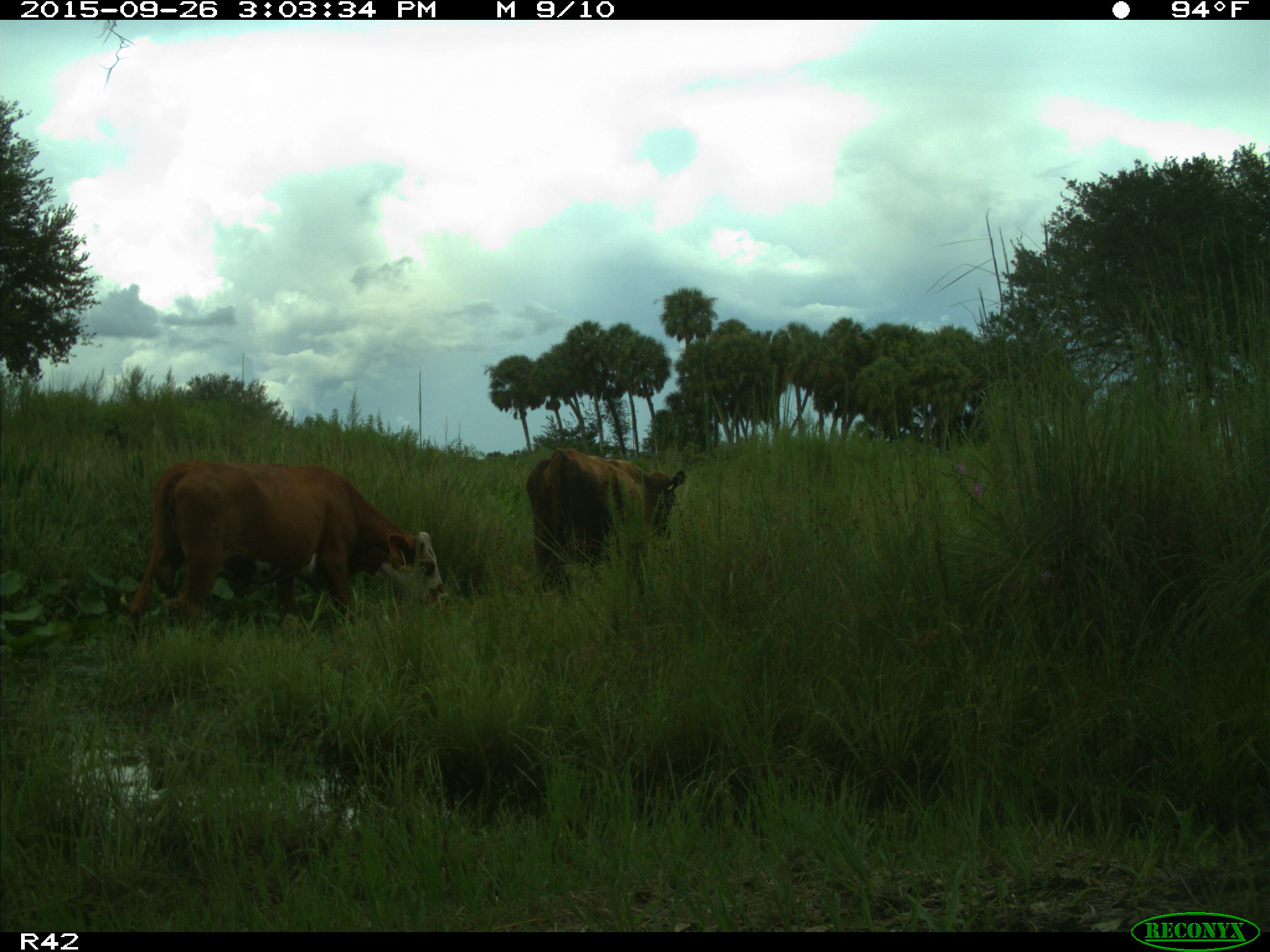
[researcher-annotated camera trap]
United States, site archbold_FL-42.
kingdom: Animalia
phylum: Chordata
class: Mammalia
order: Artiodactyla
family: Bovidae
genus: Bos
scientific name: Bos taurus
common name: domestic cow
Bos taurus (domestic cow).